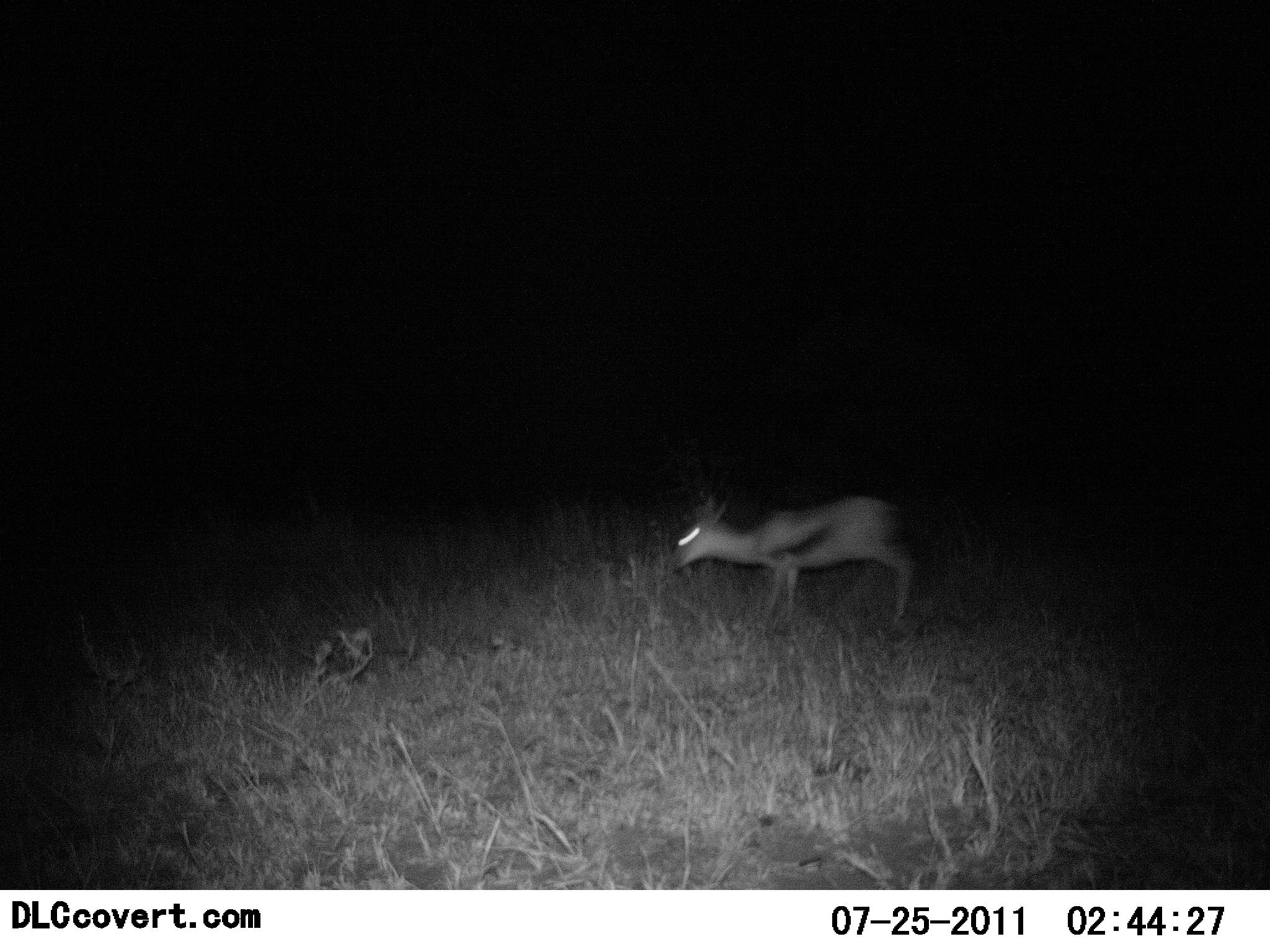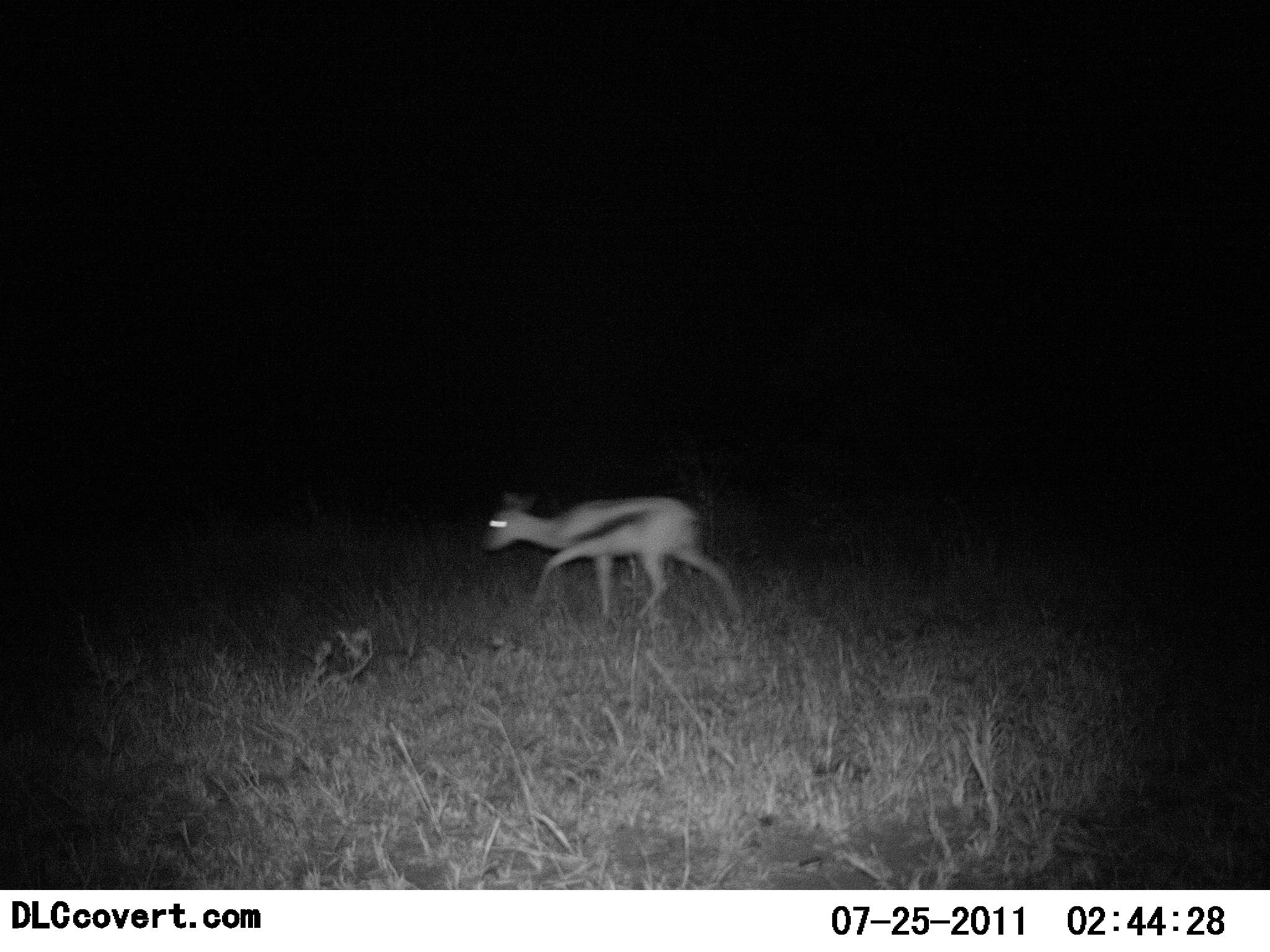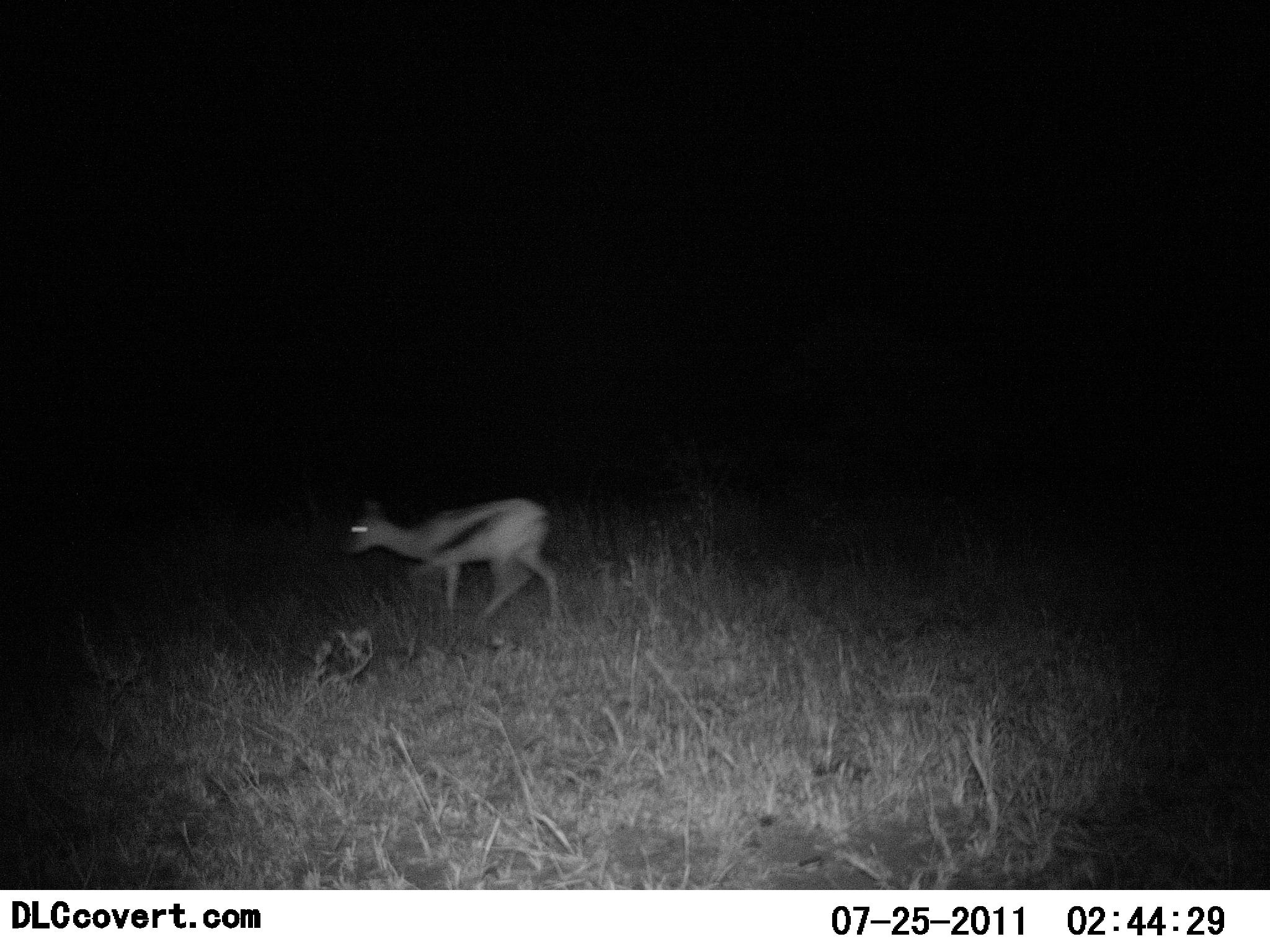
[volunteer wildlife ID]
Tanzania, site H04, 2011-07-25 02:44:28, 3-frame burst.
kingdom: Animalia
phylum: Chordata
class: Mammalia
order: Artiodactyla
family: Bovidae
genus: Eudorcas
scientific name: Eudorcas thomsonii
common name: thomson's gazelle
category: gazellethomsons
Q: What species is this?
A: Gazellethomsons (thomson's gazelle) (Eudorcas thomsonii).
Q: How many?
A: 1.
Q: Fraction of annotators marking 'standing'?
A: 18%.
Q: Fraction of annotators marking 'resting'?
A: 0%.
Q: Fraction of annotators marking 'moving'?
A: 91%.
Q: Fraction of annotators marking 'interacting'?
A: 0%.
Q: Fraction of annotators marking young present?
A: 9%.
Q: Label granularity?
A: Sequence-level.